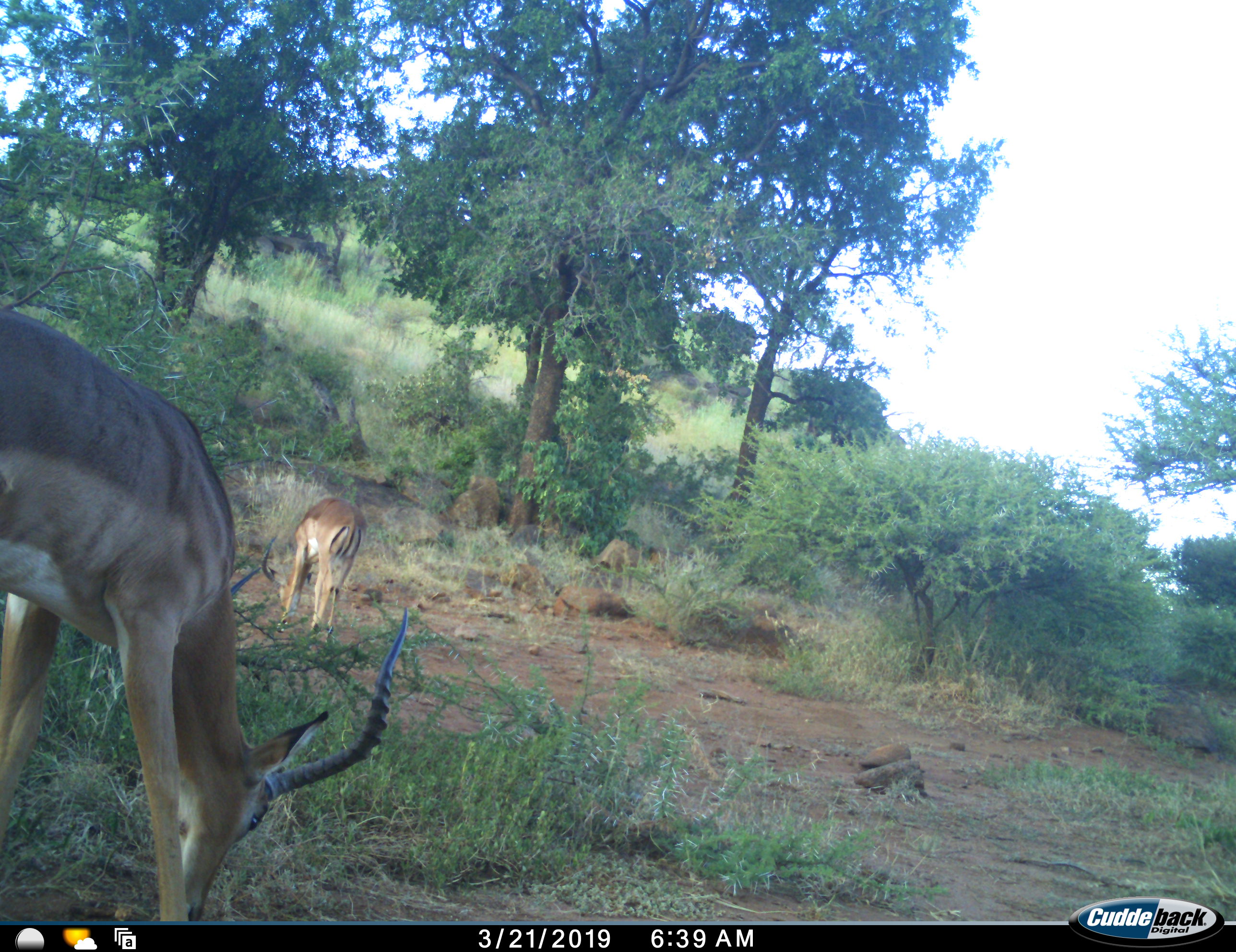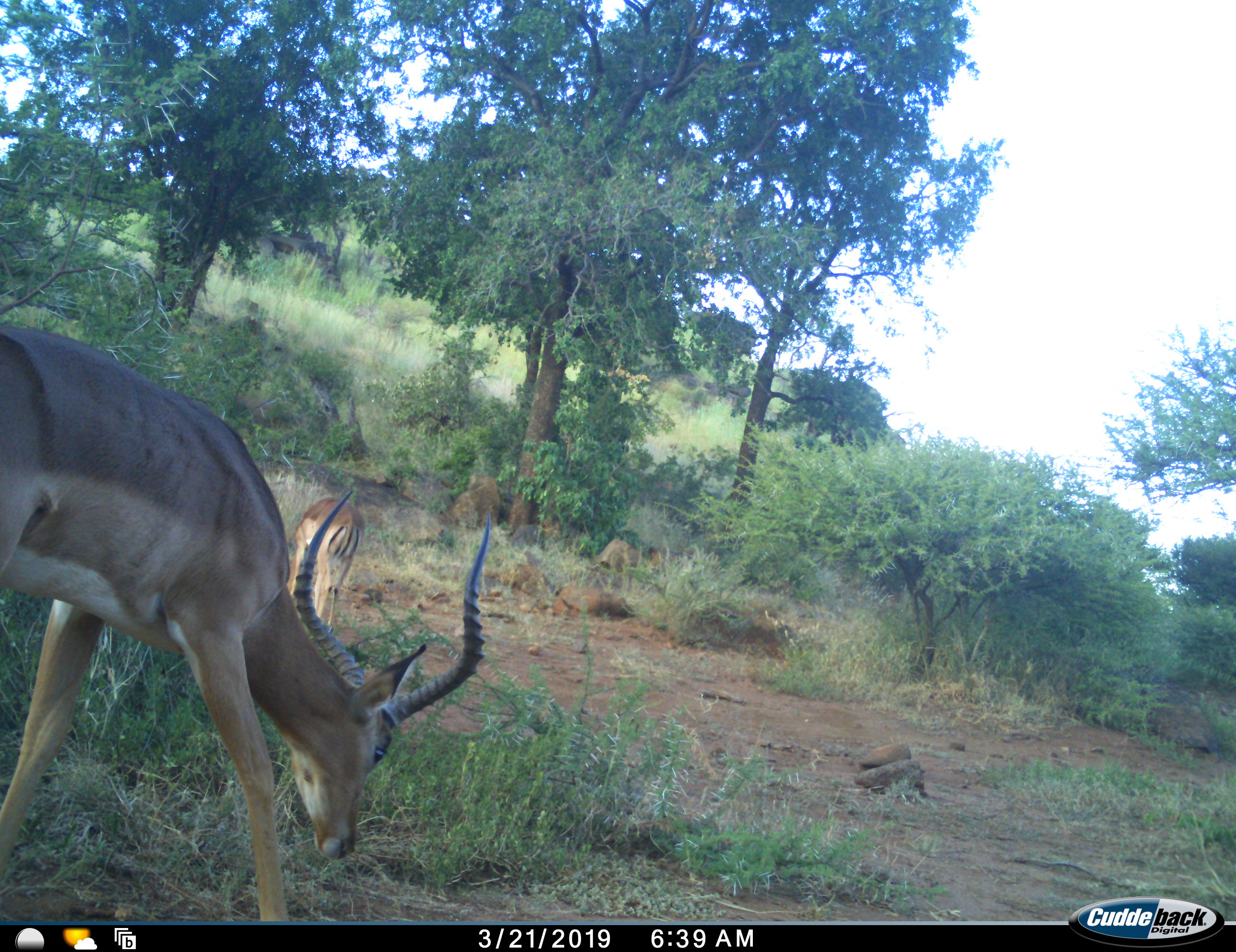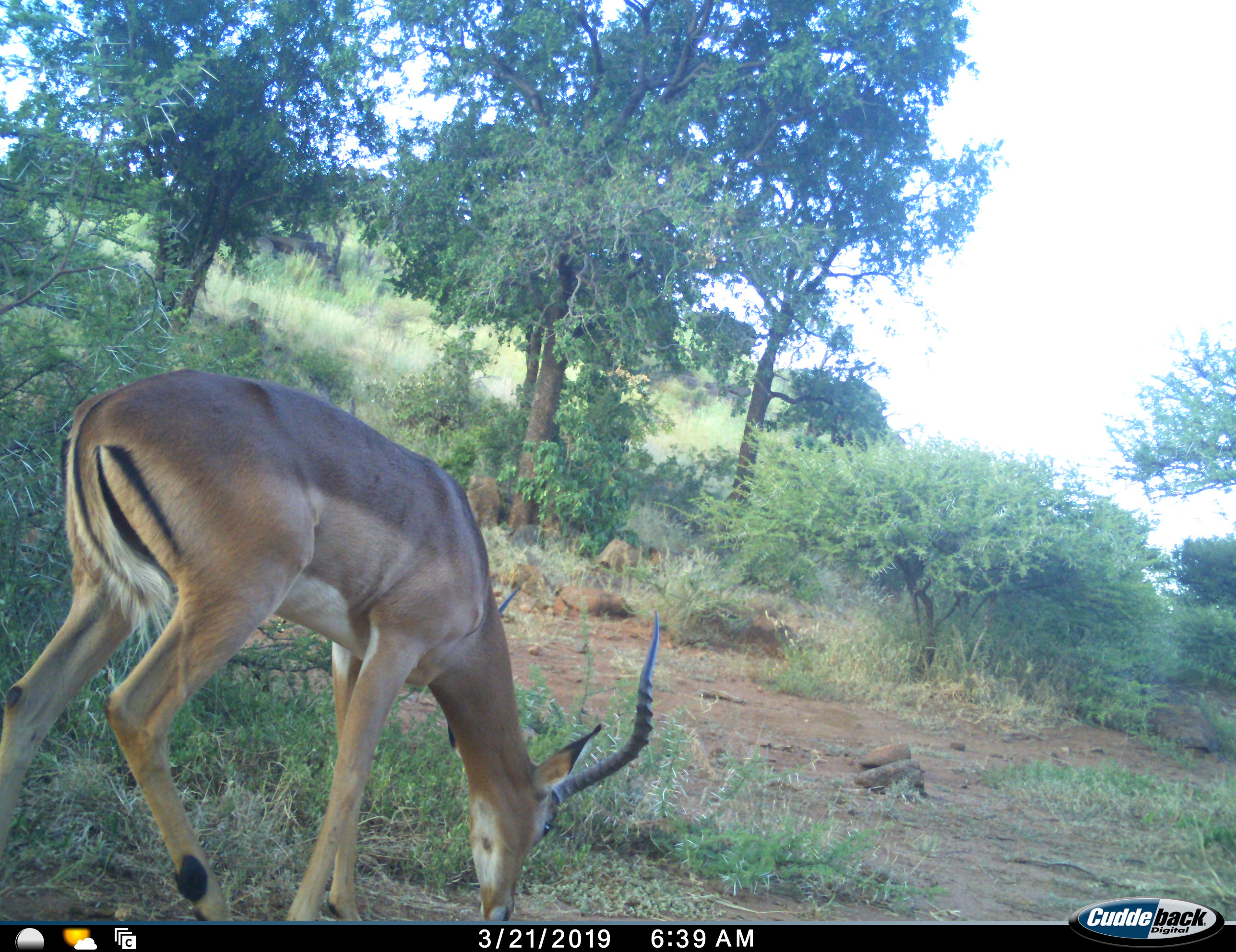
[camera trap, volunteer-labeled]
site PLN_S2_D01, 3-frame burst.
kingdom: Animalia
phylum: Chordata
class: Mammalia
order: Artiodactyla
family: Bovidae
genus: Aepyceros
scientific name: Aepyceros melampus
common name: impala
Impala (Aepyceros melampus), count 2. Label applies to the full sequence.